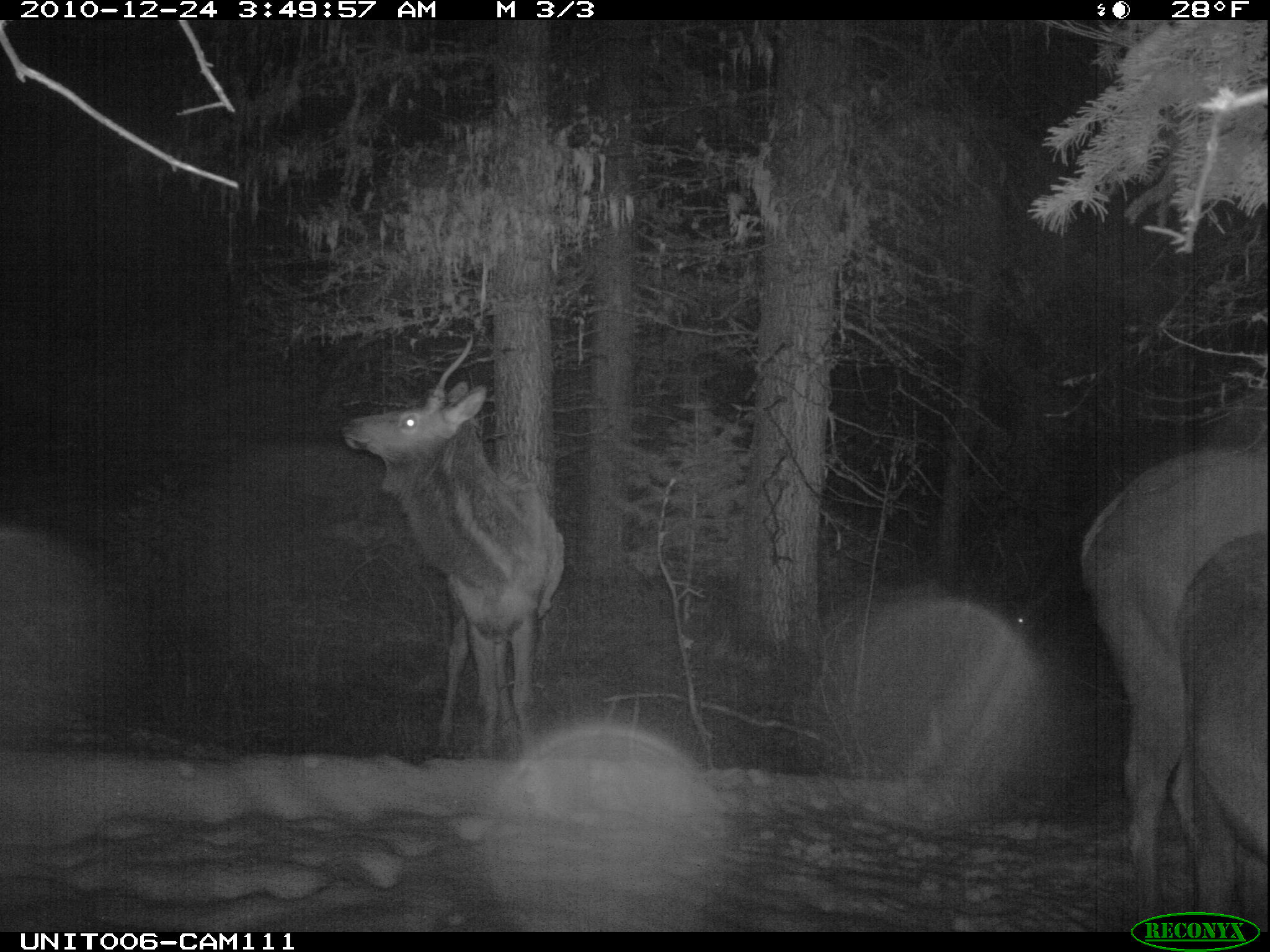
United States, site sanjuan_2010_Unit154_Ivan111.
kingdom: Animalia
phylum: Chordata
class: Mammalia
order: Artiodactyla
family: Cervidae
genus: Cervus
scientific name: Cervus elaphus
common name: red deer